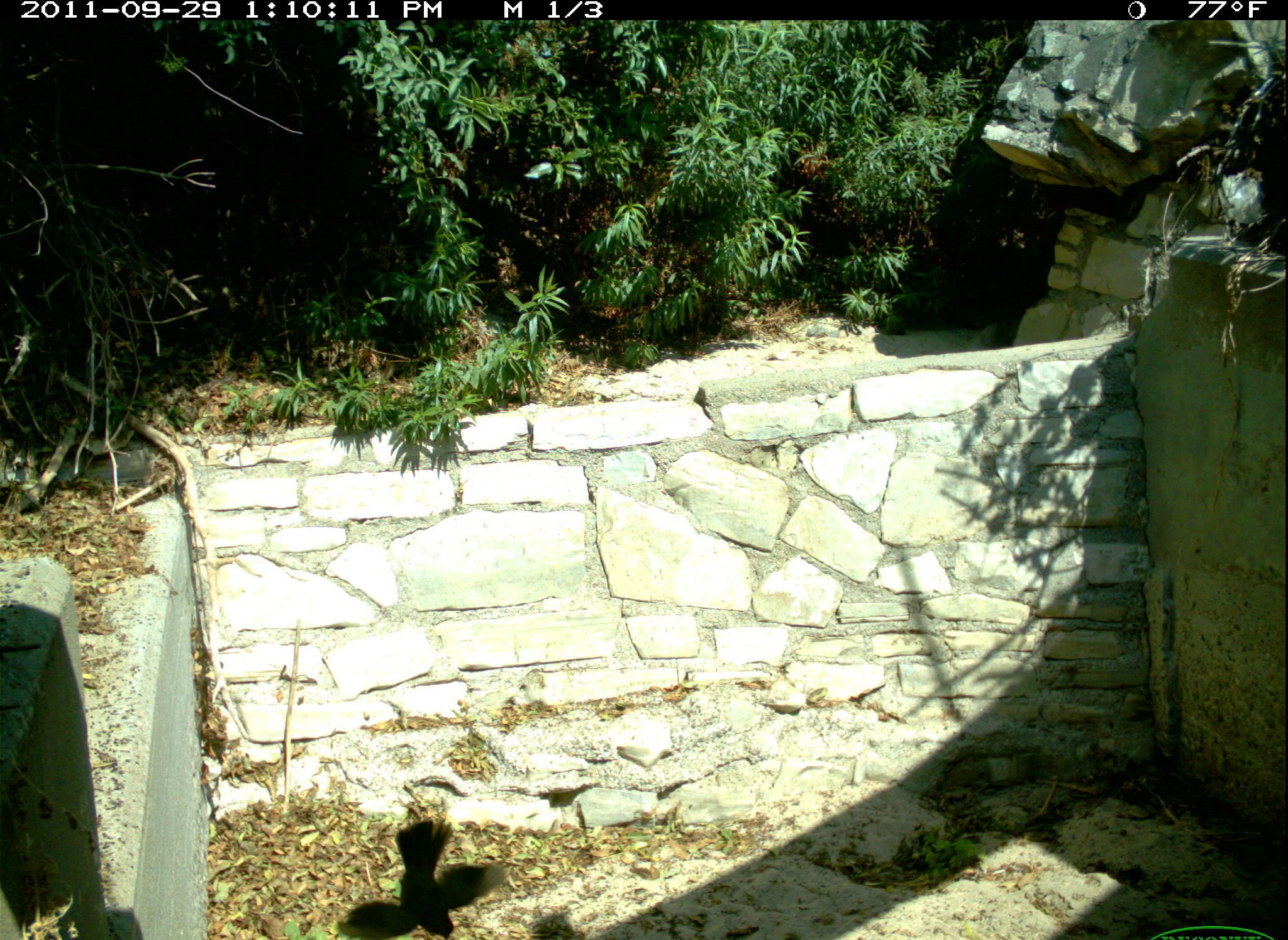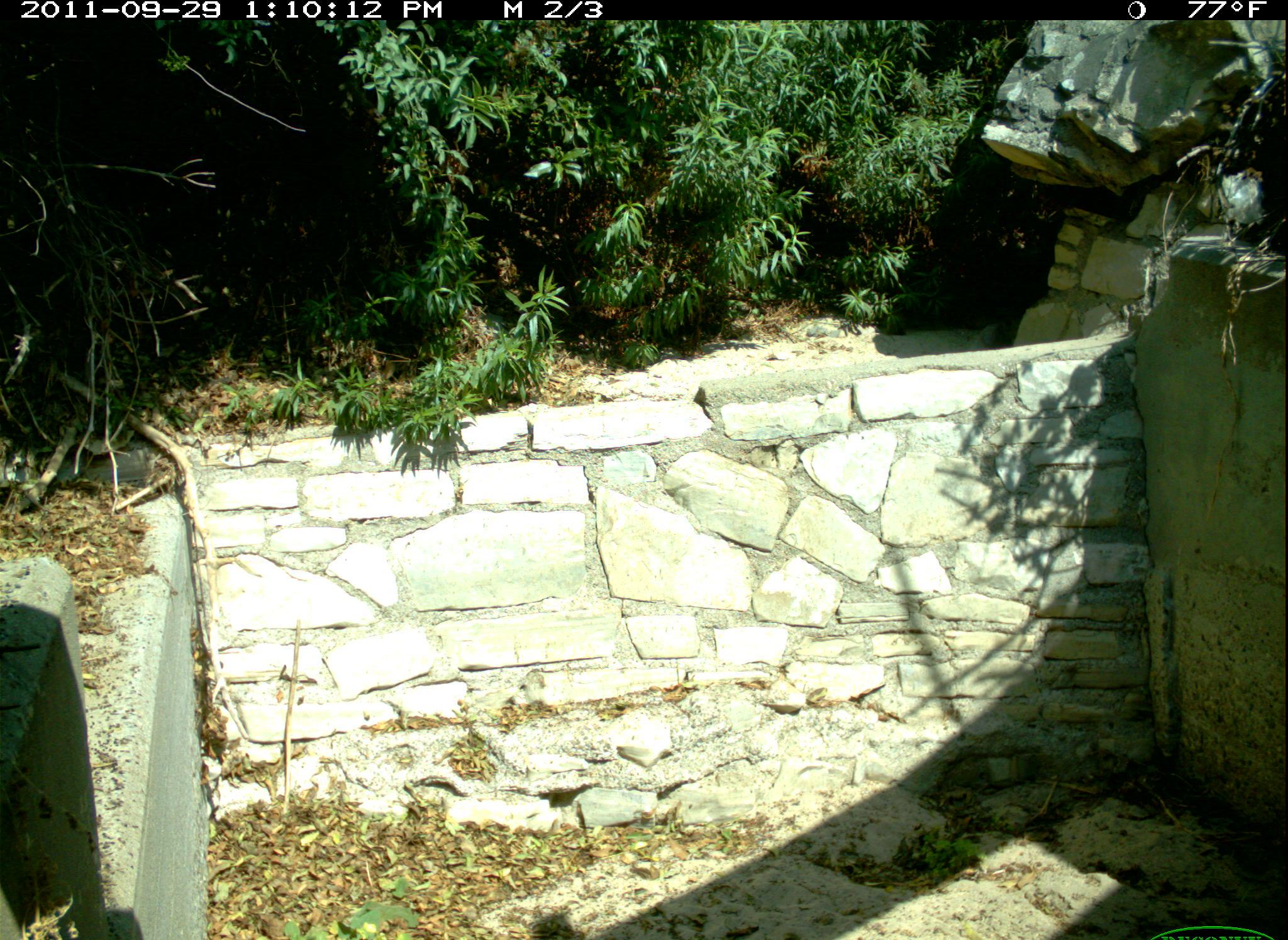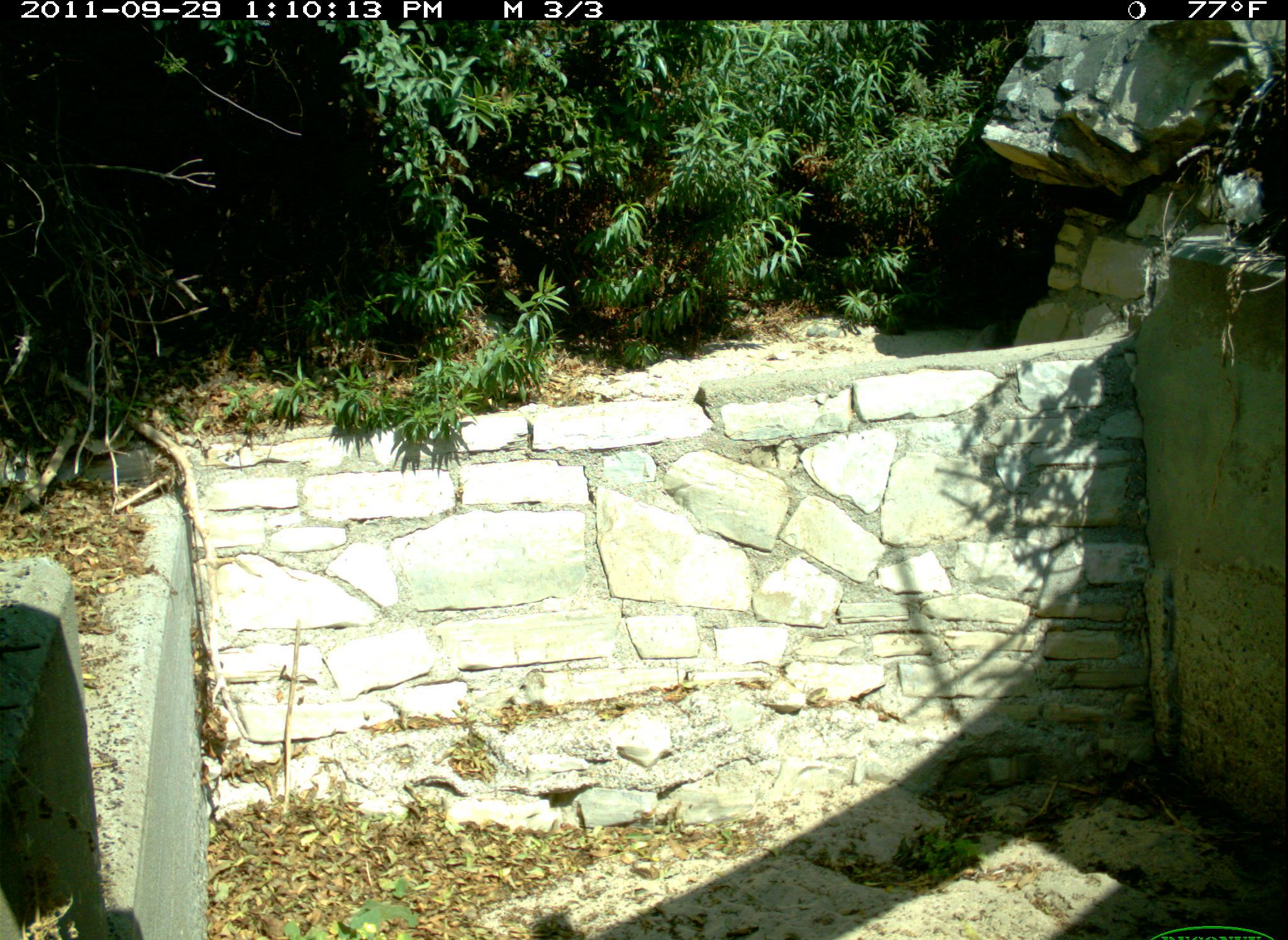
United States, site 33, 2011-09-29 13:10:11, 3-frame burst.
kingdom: Animalia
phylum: Chordata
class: Aves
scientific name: Aves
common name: bird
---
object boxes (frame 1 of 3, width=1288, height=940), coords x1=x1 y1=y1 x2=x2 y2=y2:
bird: x1=326 y1=803 x2=516 y2=940